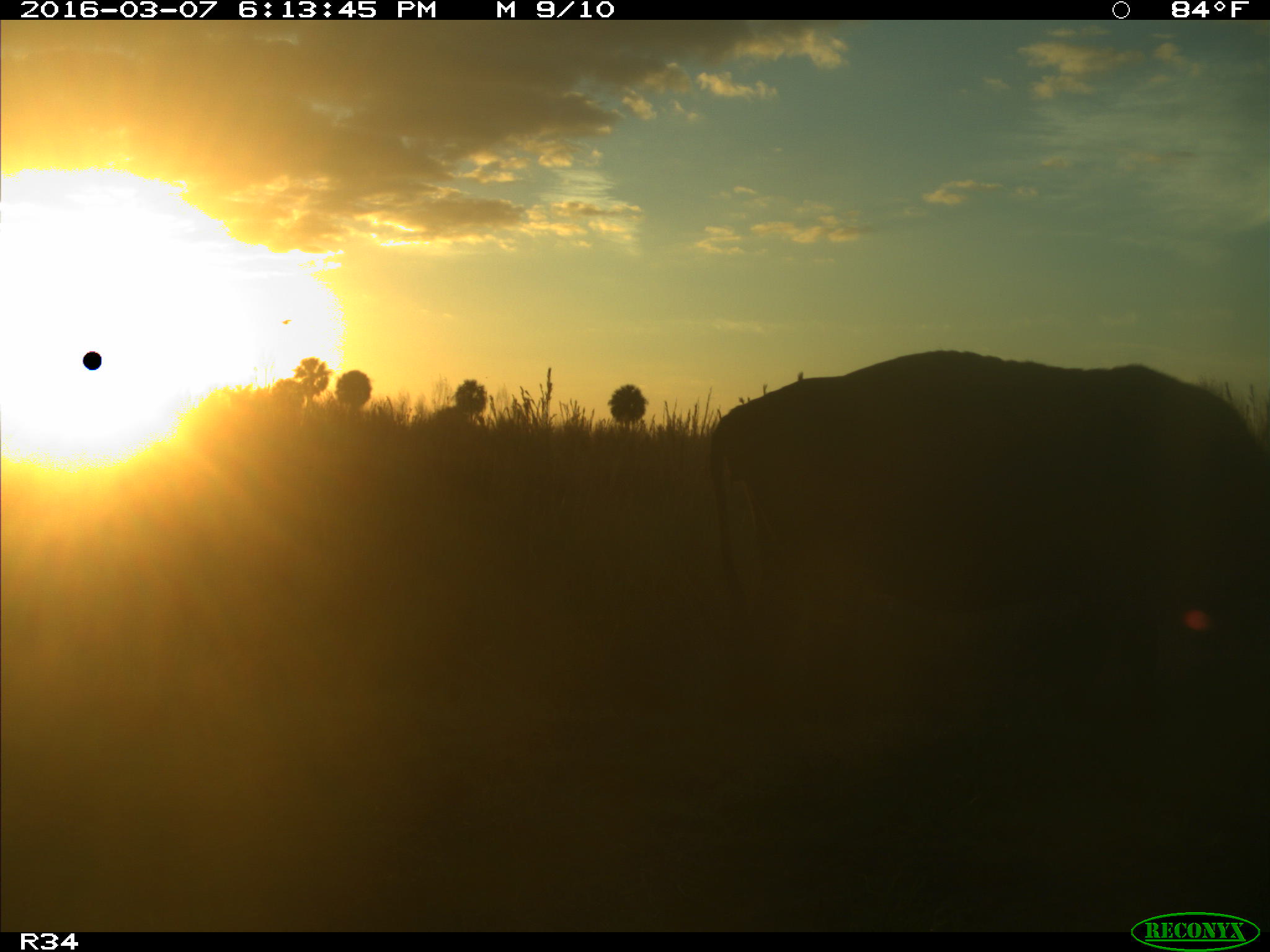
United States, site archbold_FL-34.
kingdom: Animalia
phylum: Chordata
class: Mammalia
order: Artiodactyla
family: Bovidae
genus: Bos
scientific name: Bos taurus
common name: domestic cow